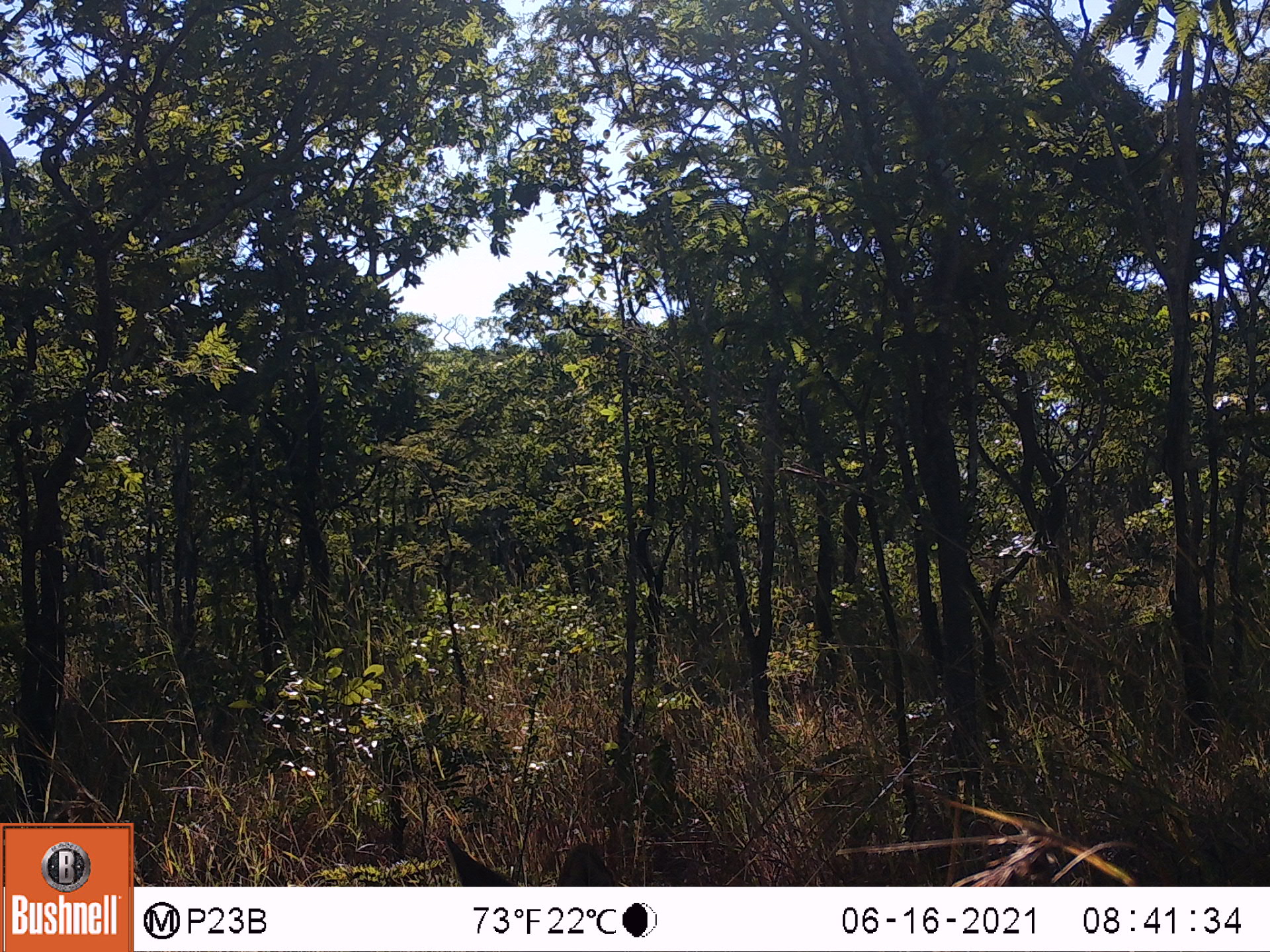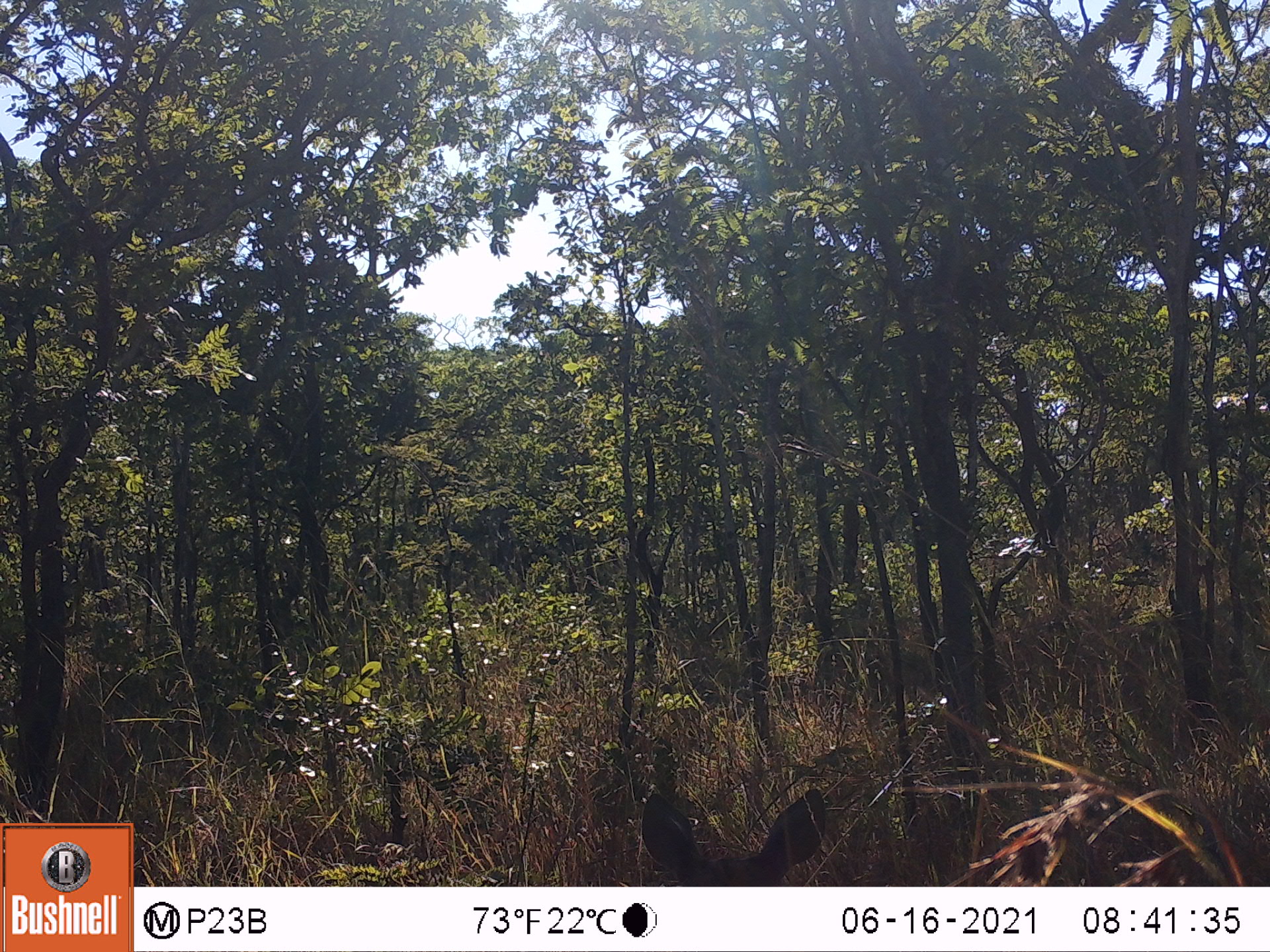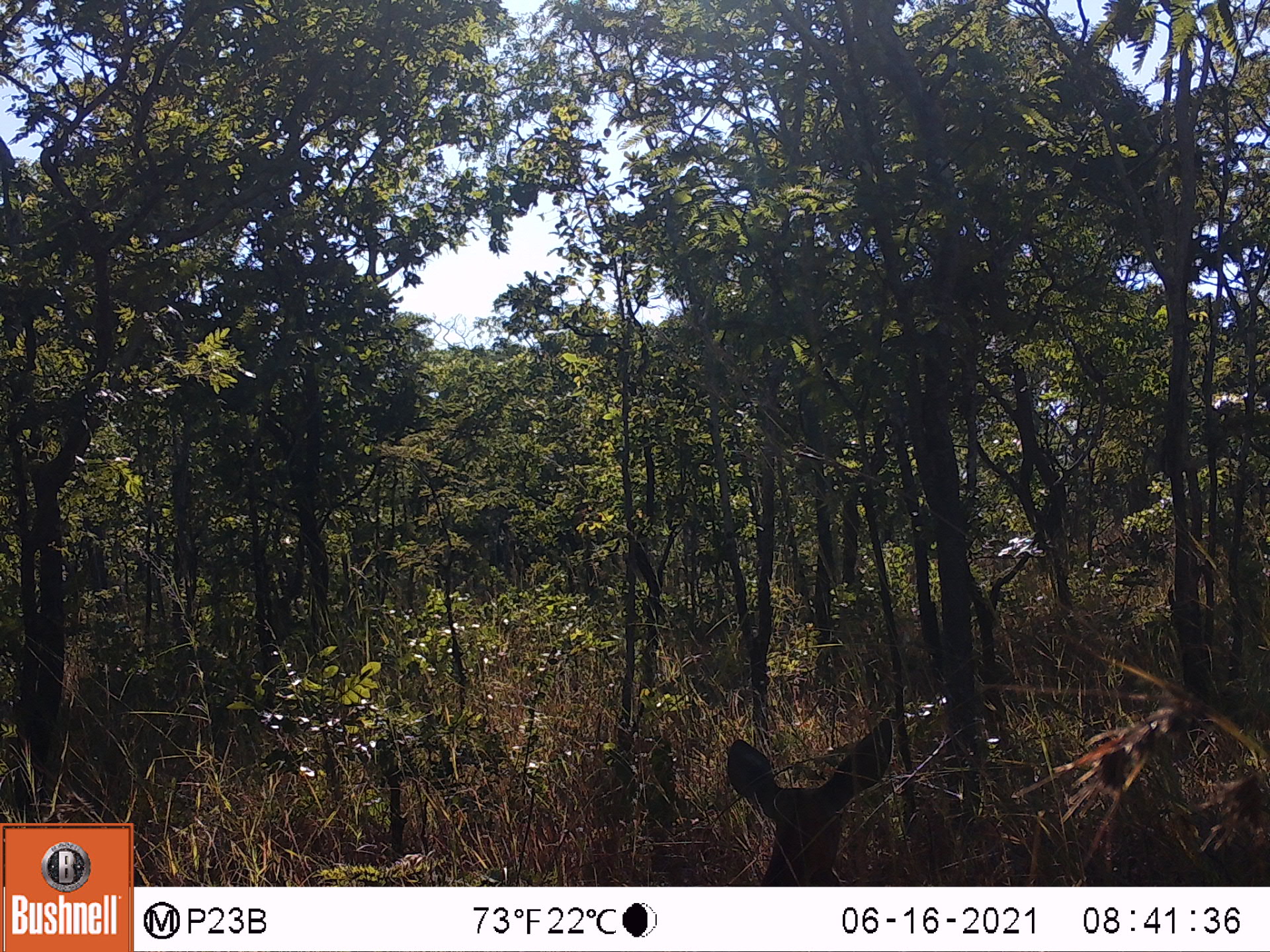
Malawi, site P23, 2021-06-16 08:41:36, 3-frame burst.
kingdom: Animalia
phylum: Chordata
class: Mammalia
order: Artiodactyla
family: Bovidae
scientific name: Antilopinae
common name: small antelope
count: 1